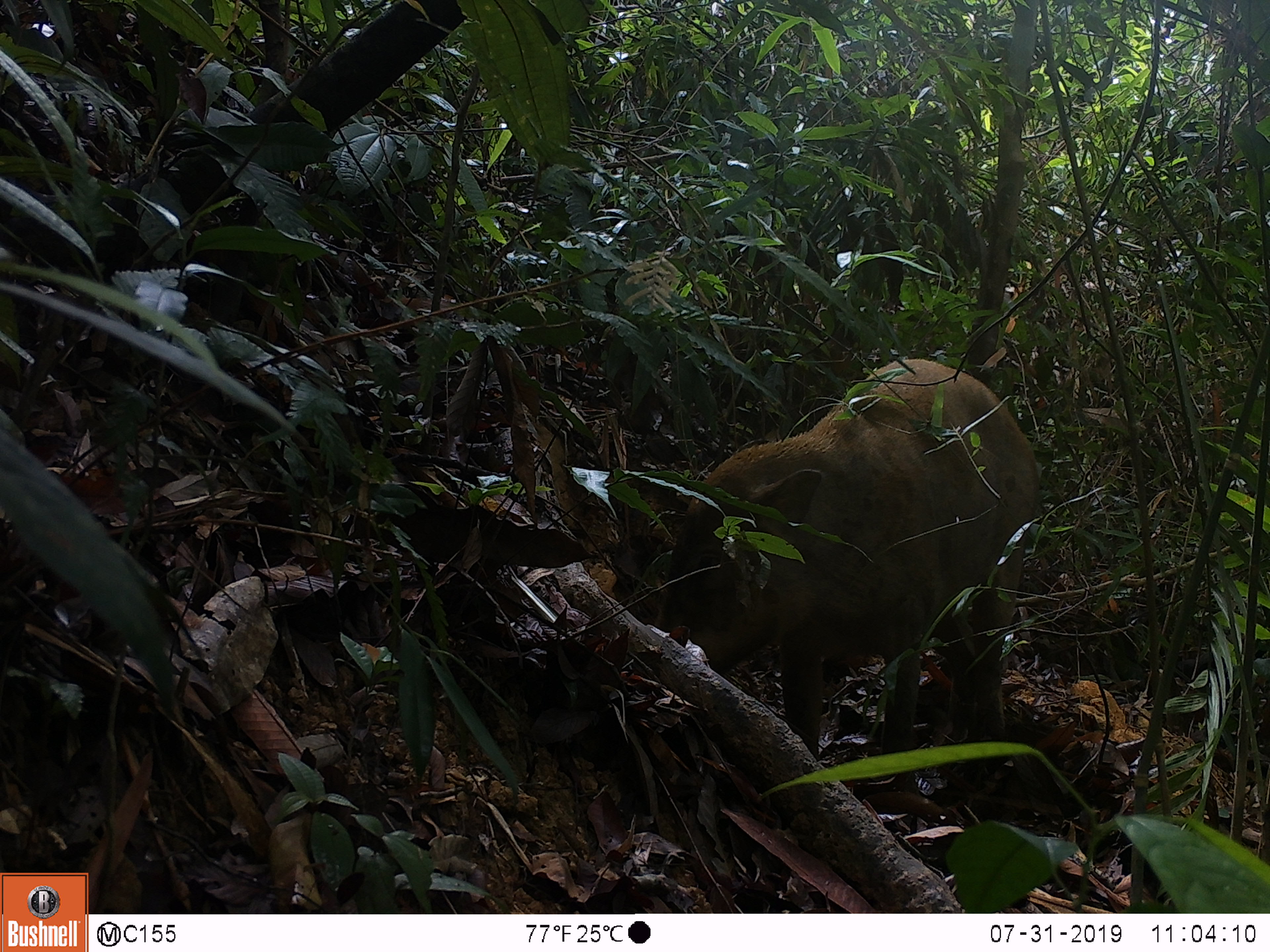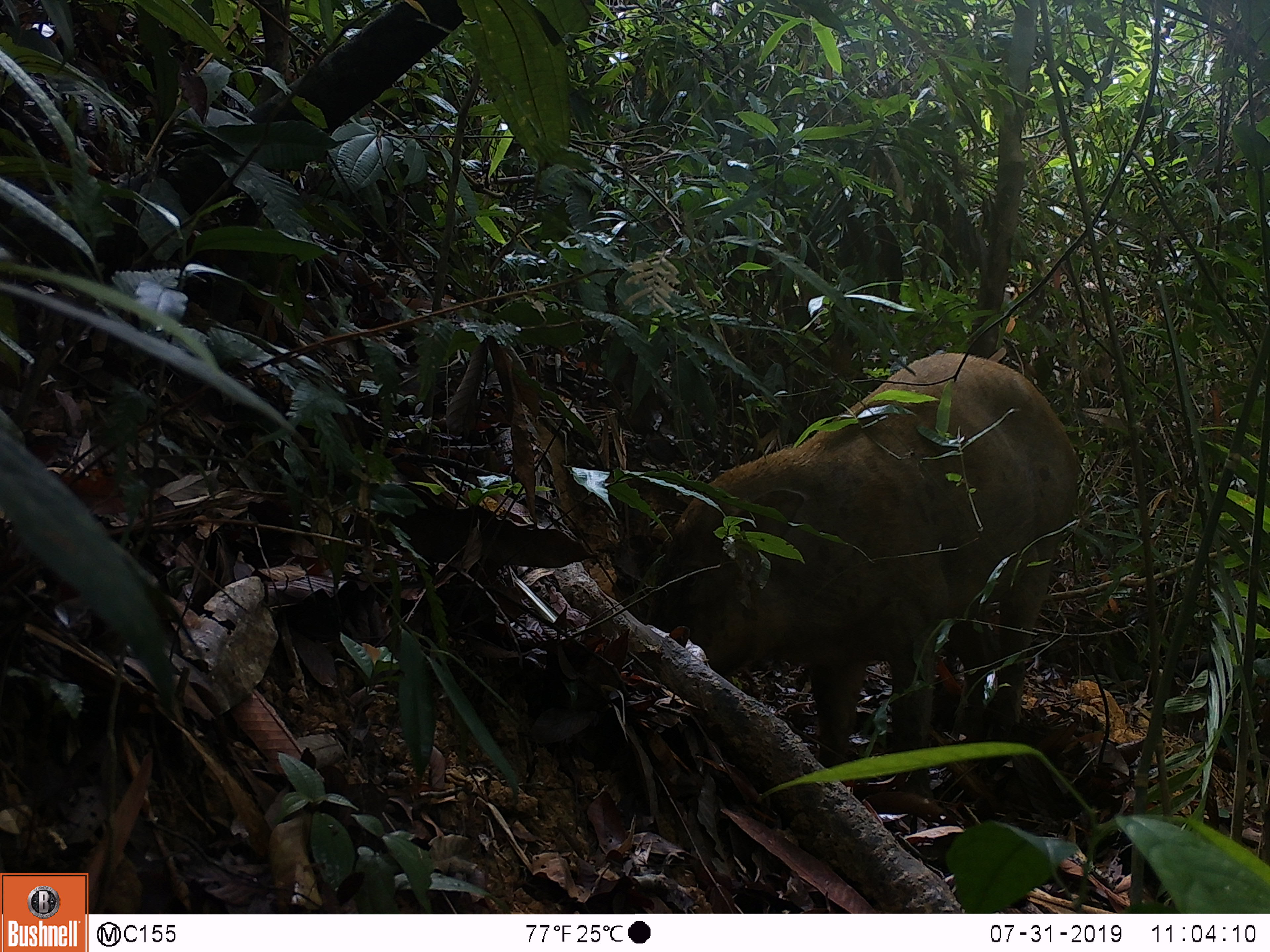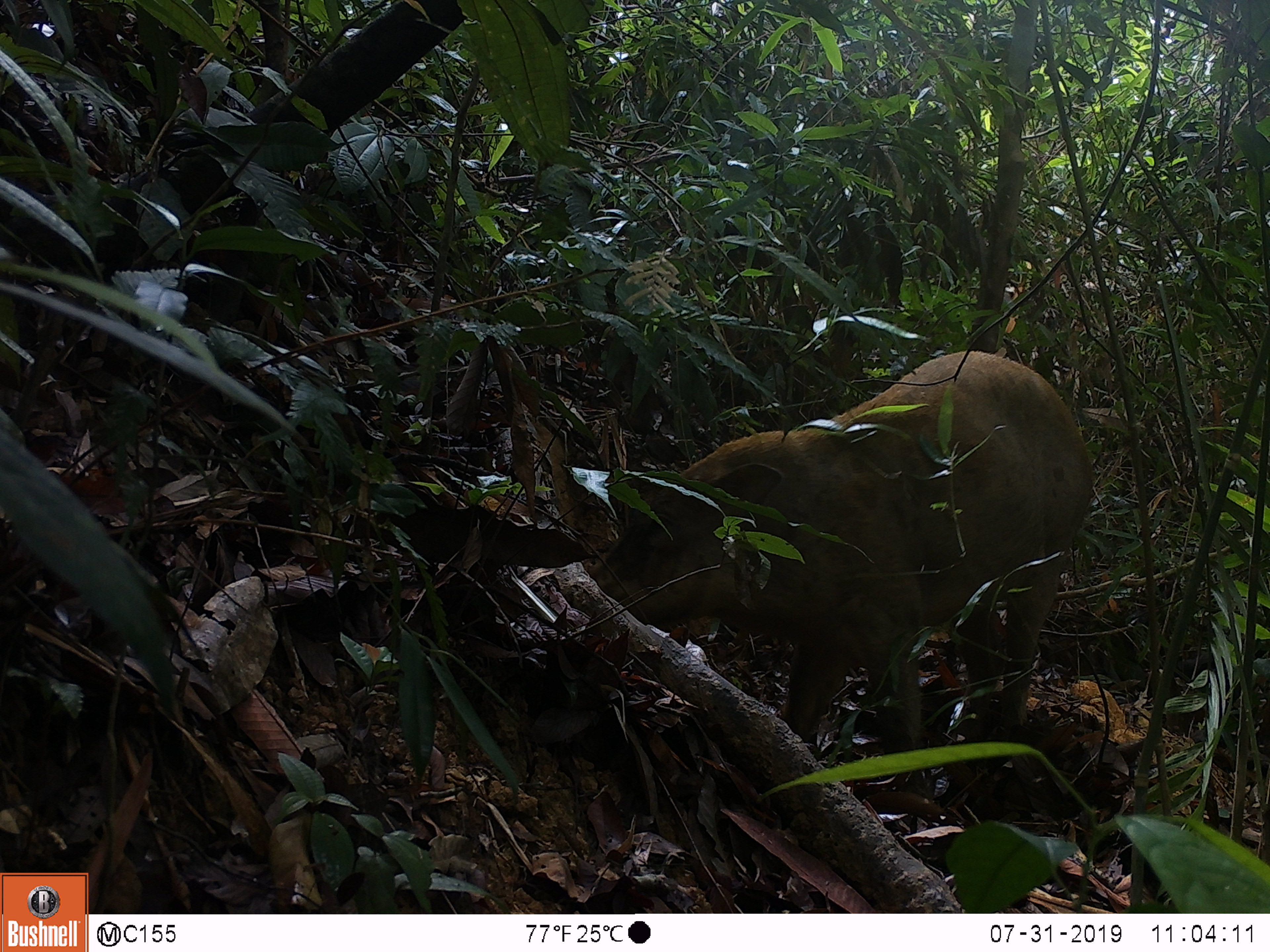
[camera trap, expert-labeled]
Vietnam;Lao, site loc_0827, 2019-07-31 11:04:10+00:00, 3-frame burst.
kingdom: Animalia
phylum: Chordata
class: Mammalia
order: Artiodactyla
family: Suidae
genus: Sus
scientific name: Sus scrofa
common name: eurasian wild pig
Eurasian wild pig (Sus scrofa). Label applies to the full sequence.